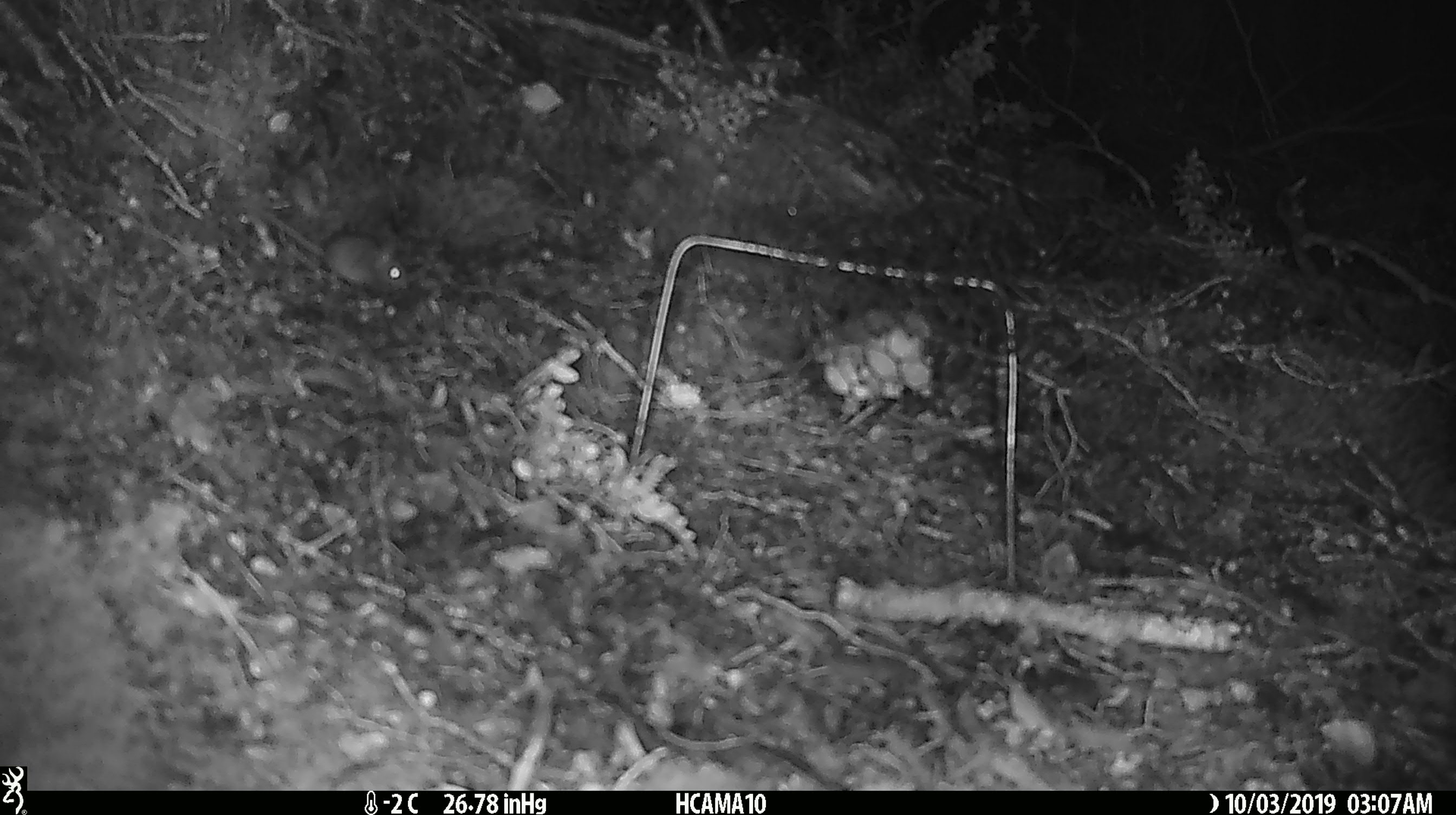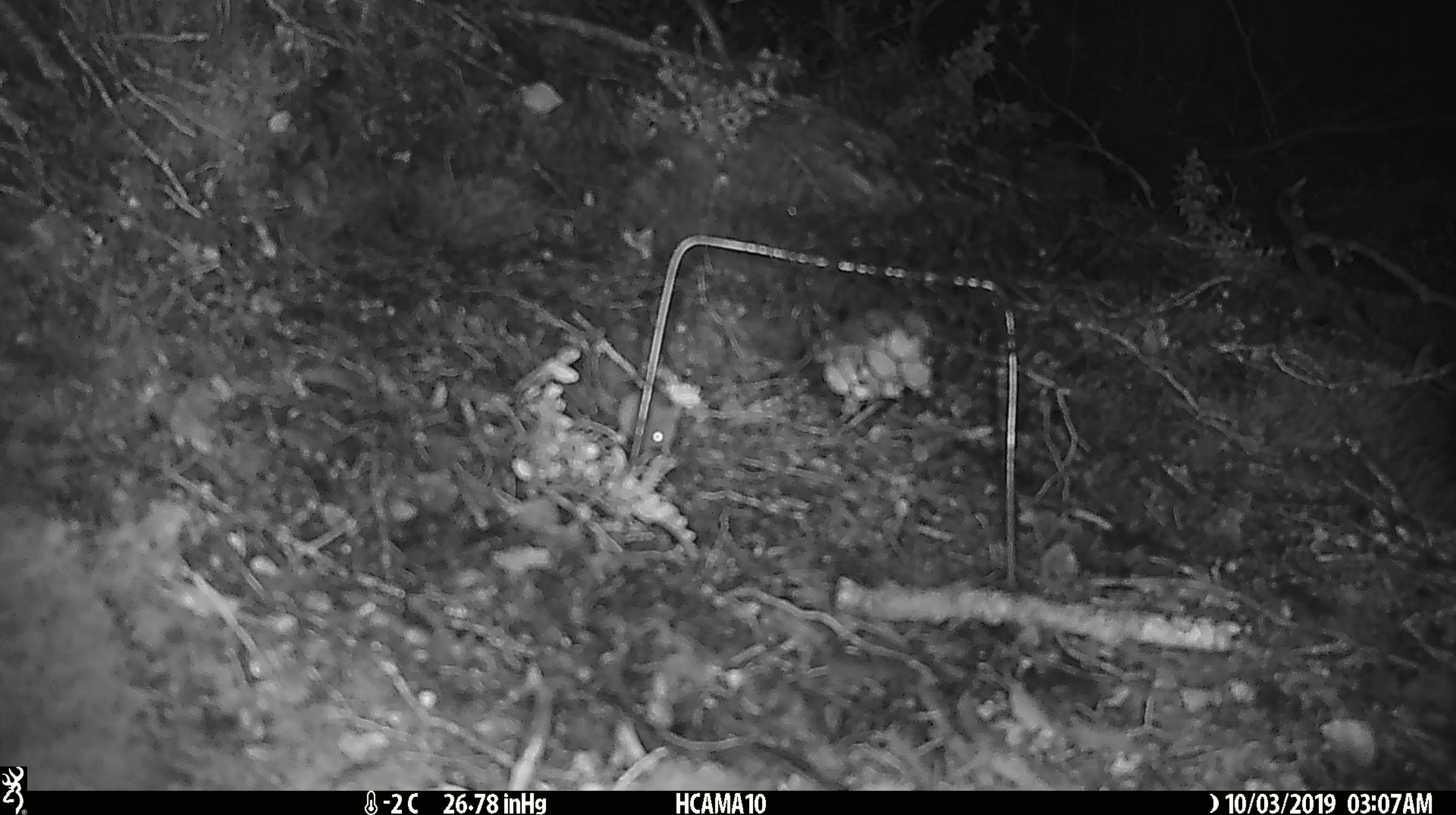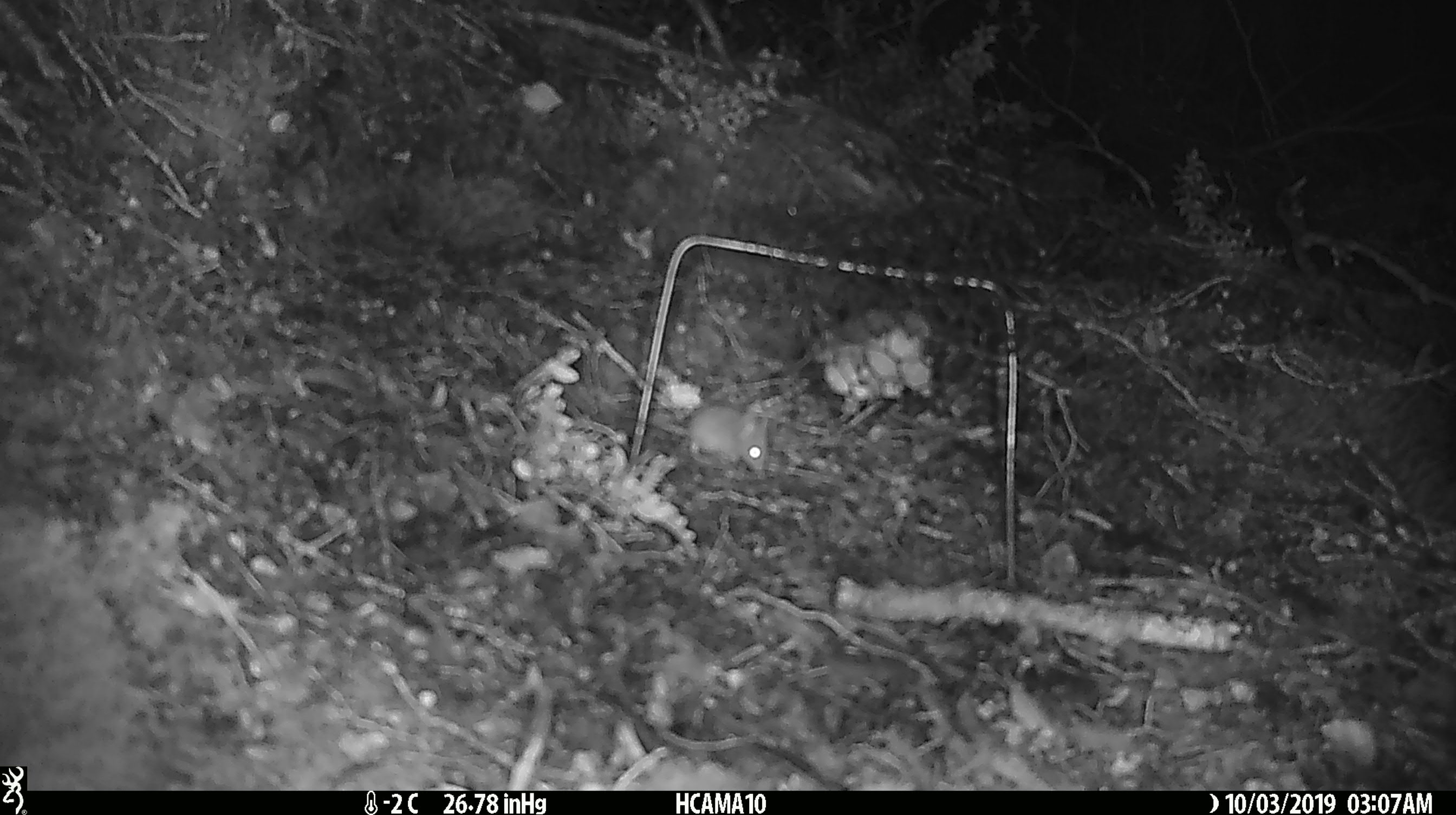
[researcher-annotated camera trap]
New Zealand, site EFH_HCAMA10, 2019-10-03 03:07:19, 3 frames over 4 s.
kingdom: Animalia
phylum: Chordata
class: Mammalia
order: Rodentia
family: Muridae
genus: Mus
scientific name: Mus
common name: mouse